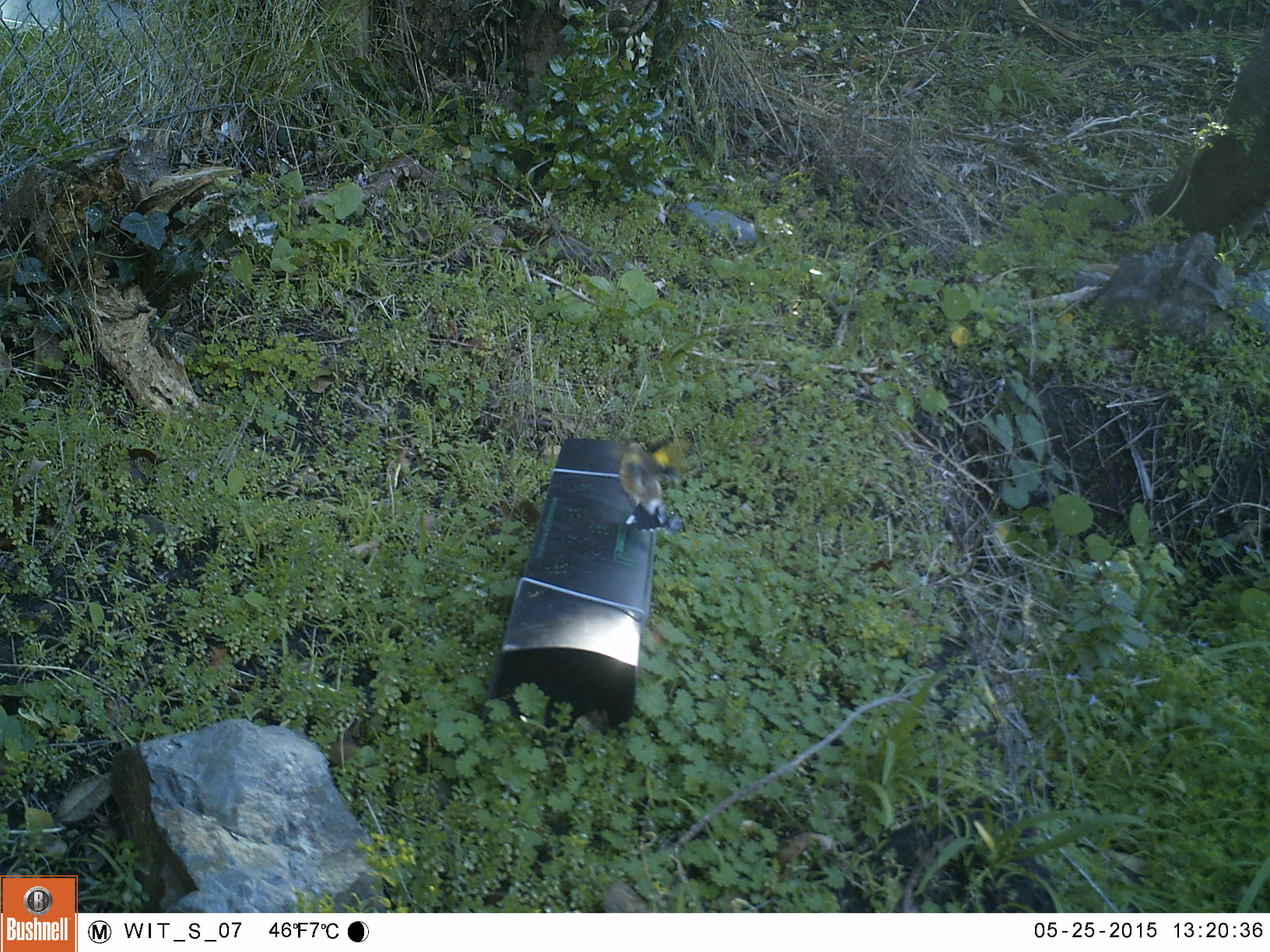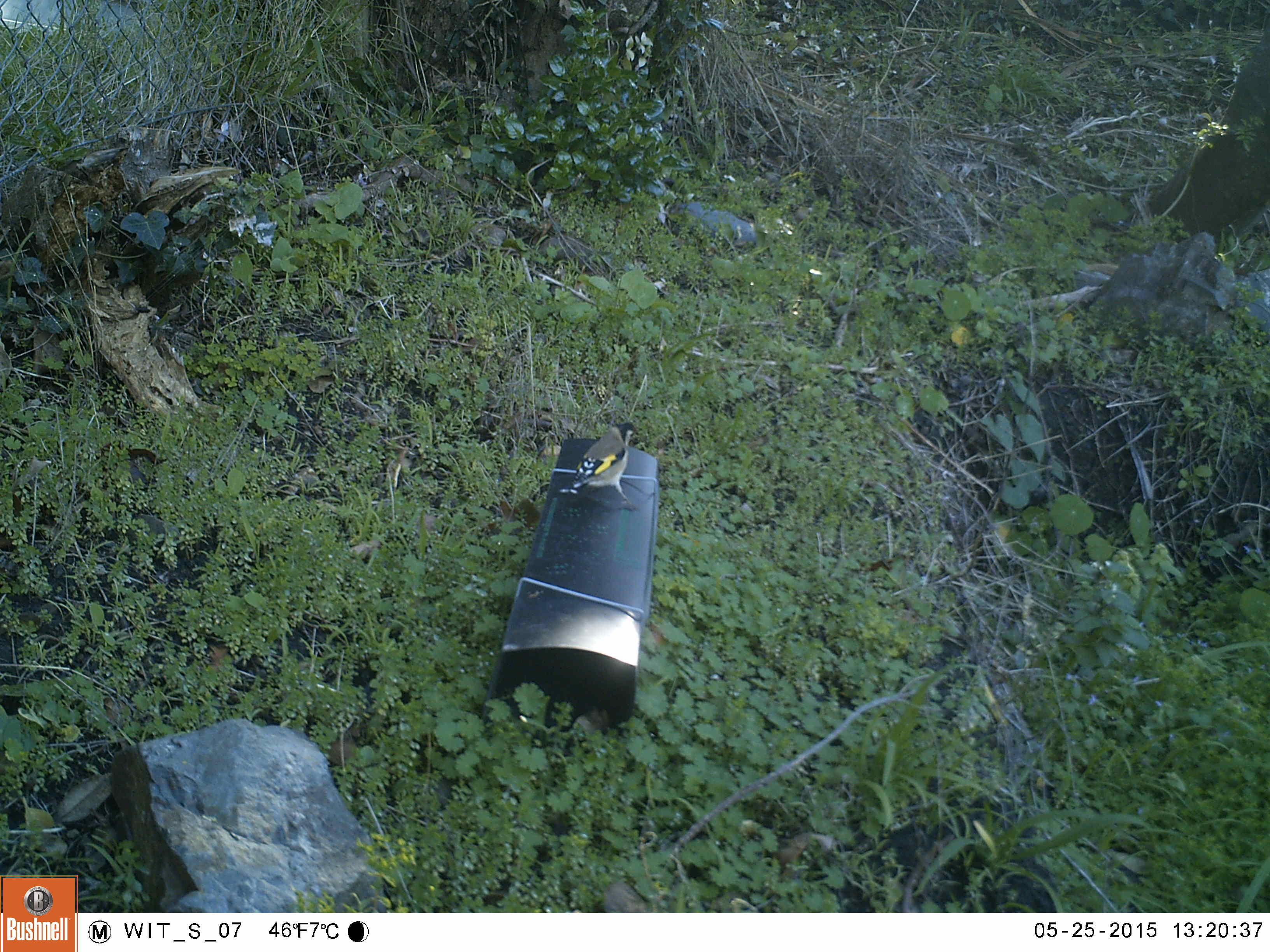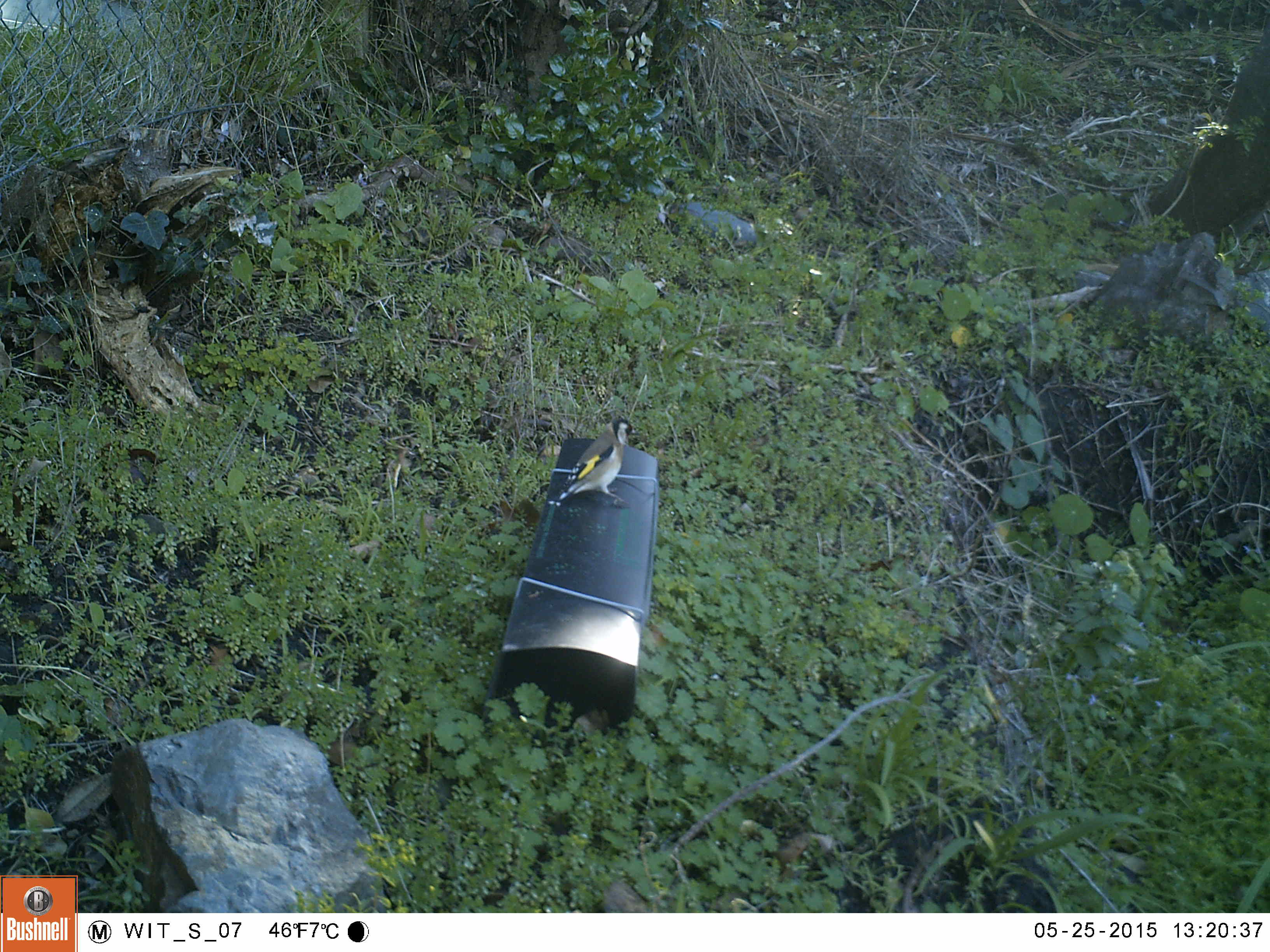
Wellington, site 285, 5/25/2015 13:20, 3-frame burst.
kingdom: Animalia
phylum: Chordata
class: Aves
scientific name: Aves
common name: bird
Bird (Aves).